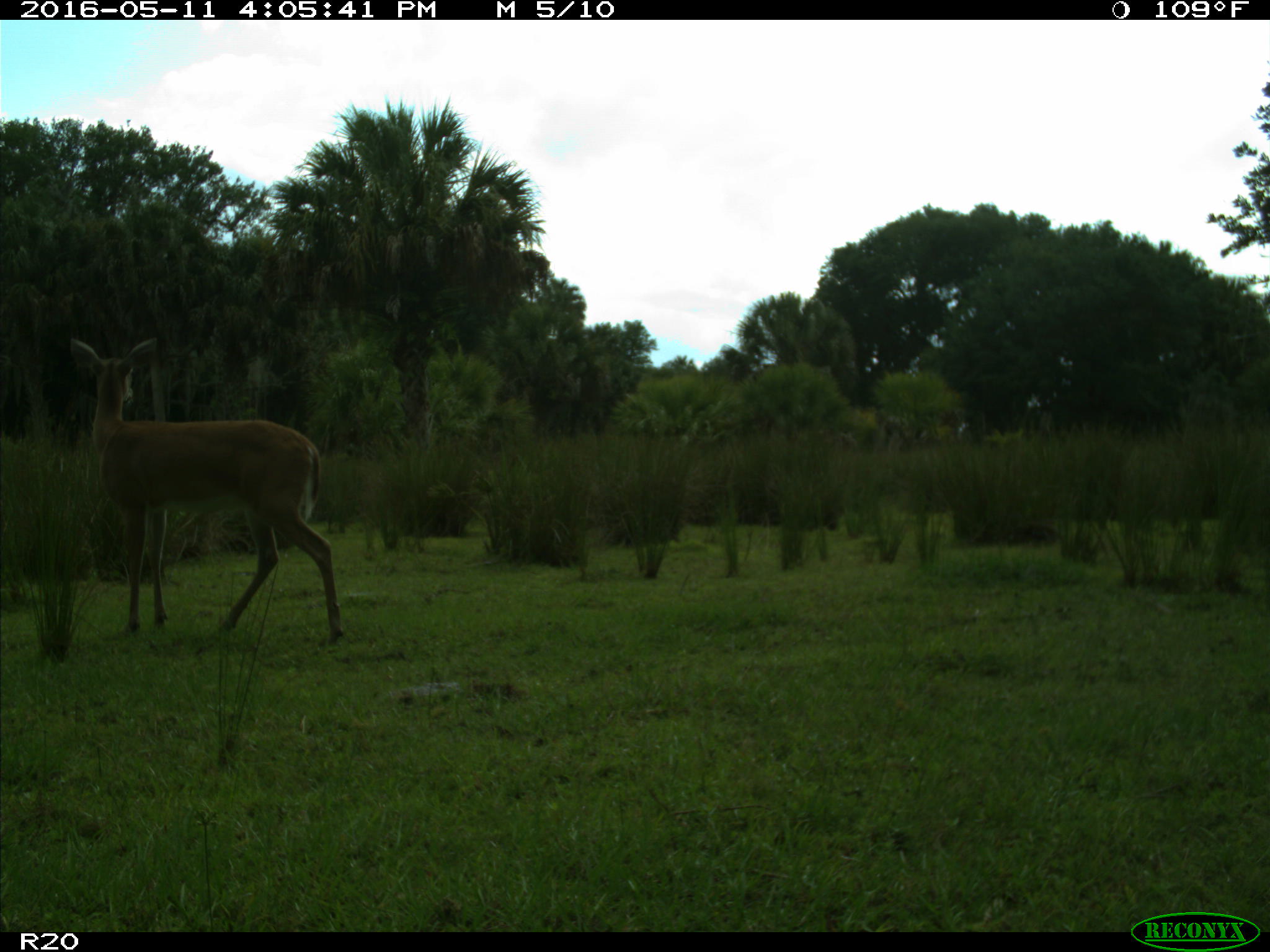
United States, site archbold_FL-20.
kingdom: Animalia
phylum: Chordata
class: Mammalia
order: Artiodactyla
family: Cervidae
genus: Odocoileus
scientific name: Odocoileus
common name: deer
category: unidentified deer